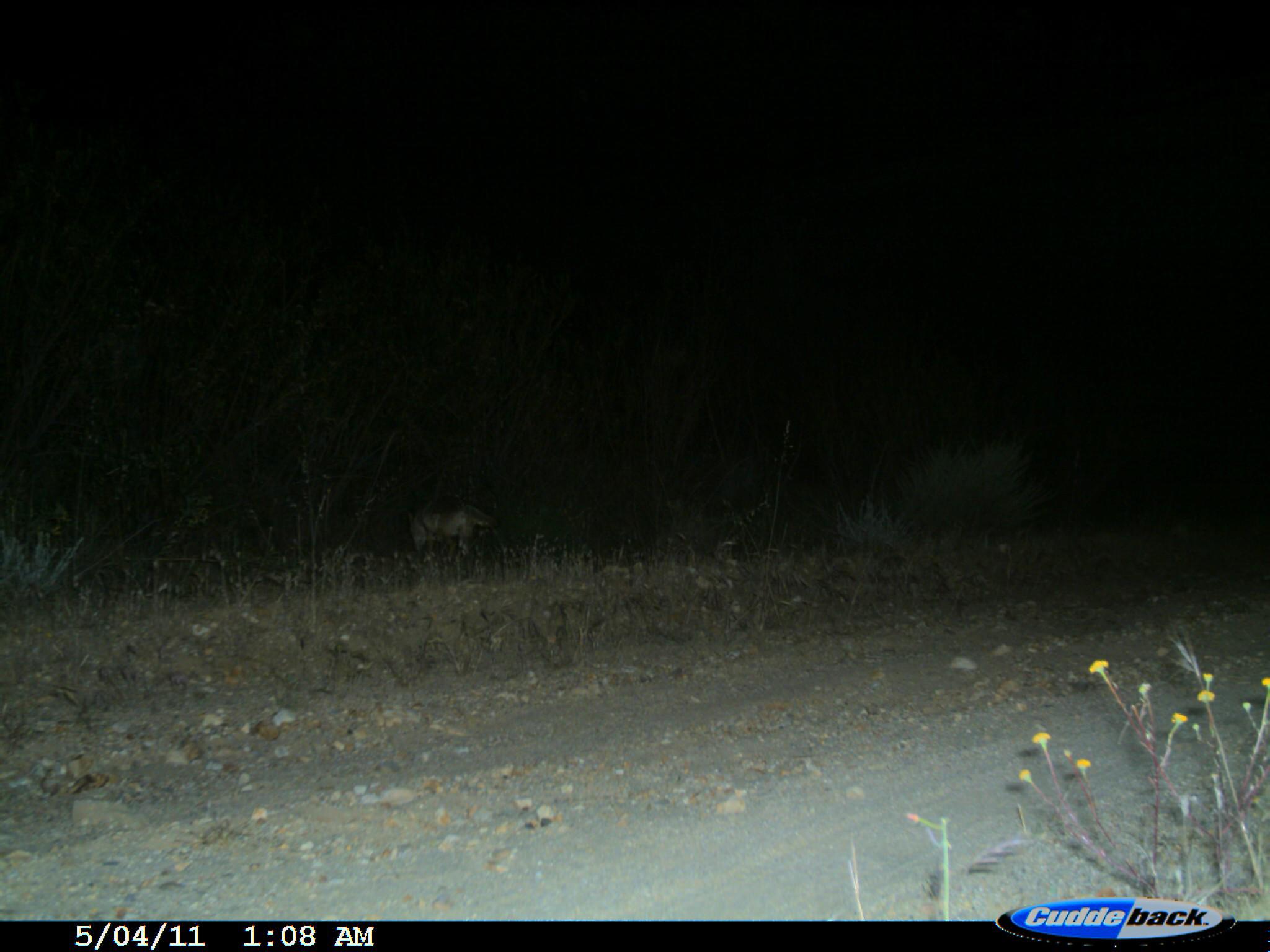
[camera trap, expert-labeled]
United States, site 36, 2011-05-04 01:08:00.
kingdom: Animalia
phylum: Chordata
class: Mammalia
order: Carnivora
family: Canidae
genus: Canis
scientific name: Canis latrans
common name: coyote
Coyote (Canis latrans).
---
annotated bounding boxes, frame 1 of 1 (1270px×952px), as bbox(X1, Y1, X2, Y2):
coyote: bbox(403, 500, 497, 563)